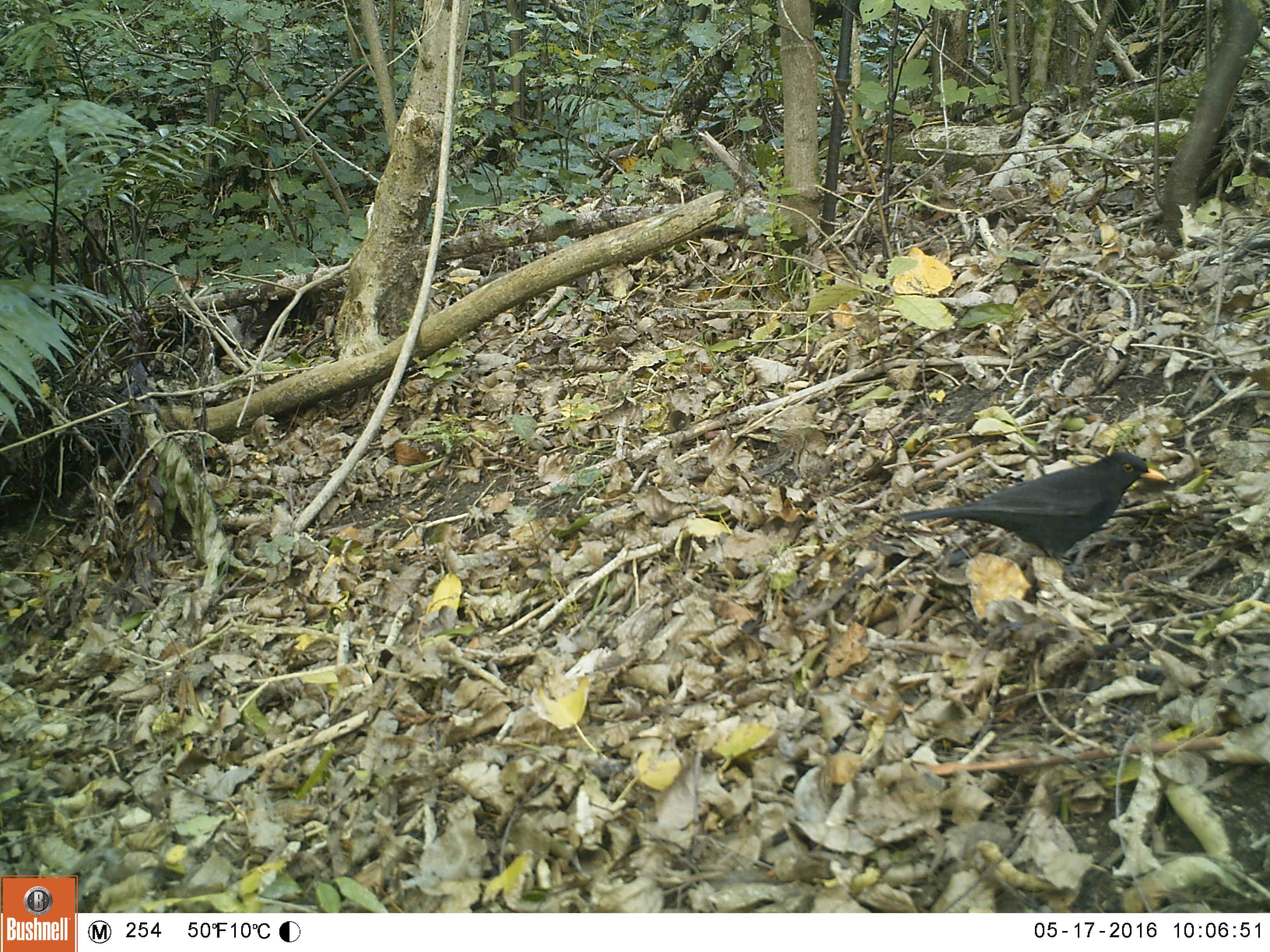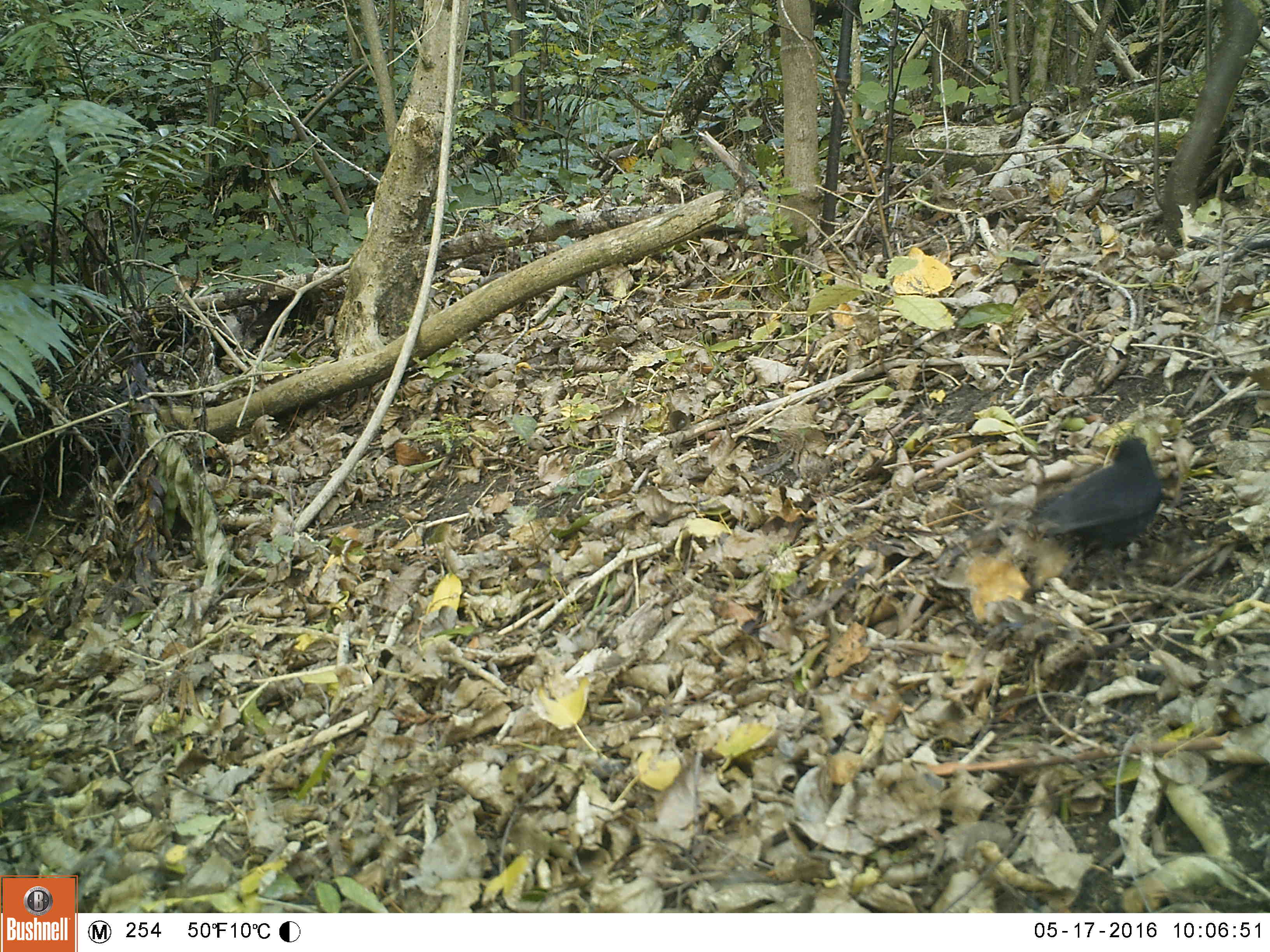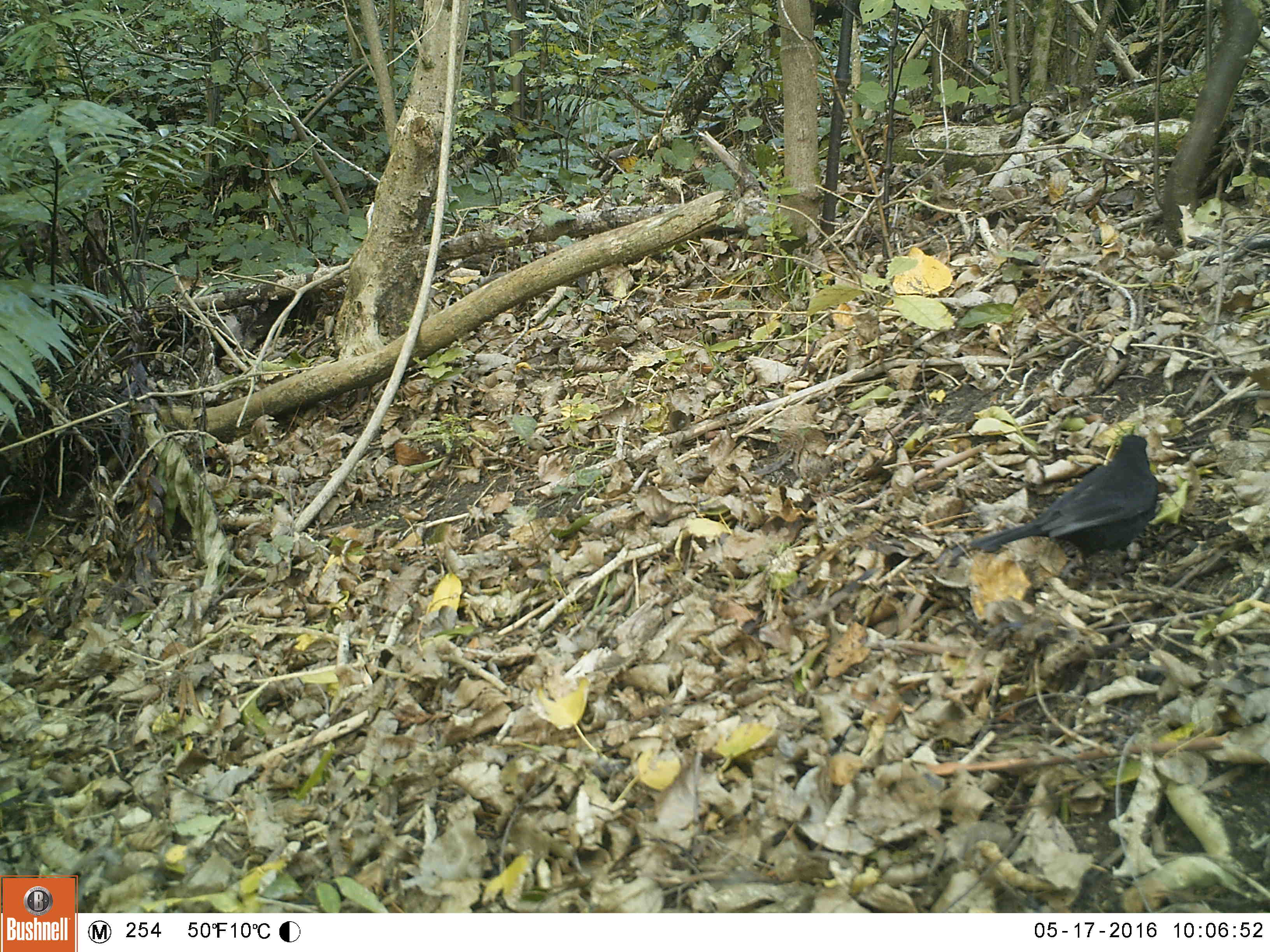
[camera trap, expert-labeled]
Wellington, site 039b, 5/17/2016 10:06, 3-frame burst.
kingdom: Animalia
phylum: Chordata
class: Aves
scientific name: Aves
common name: bird